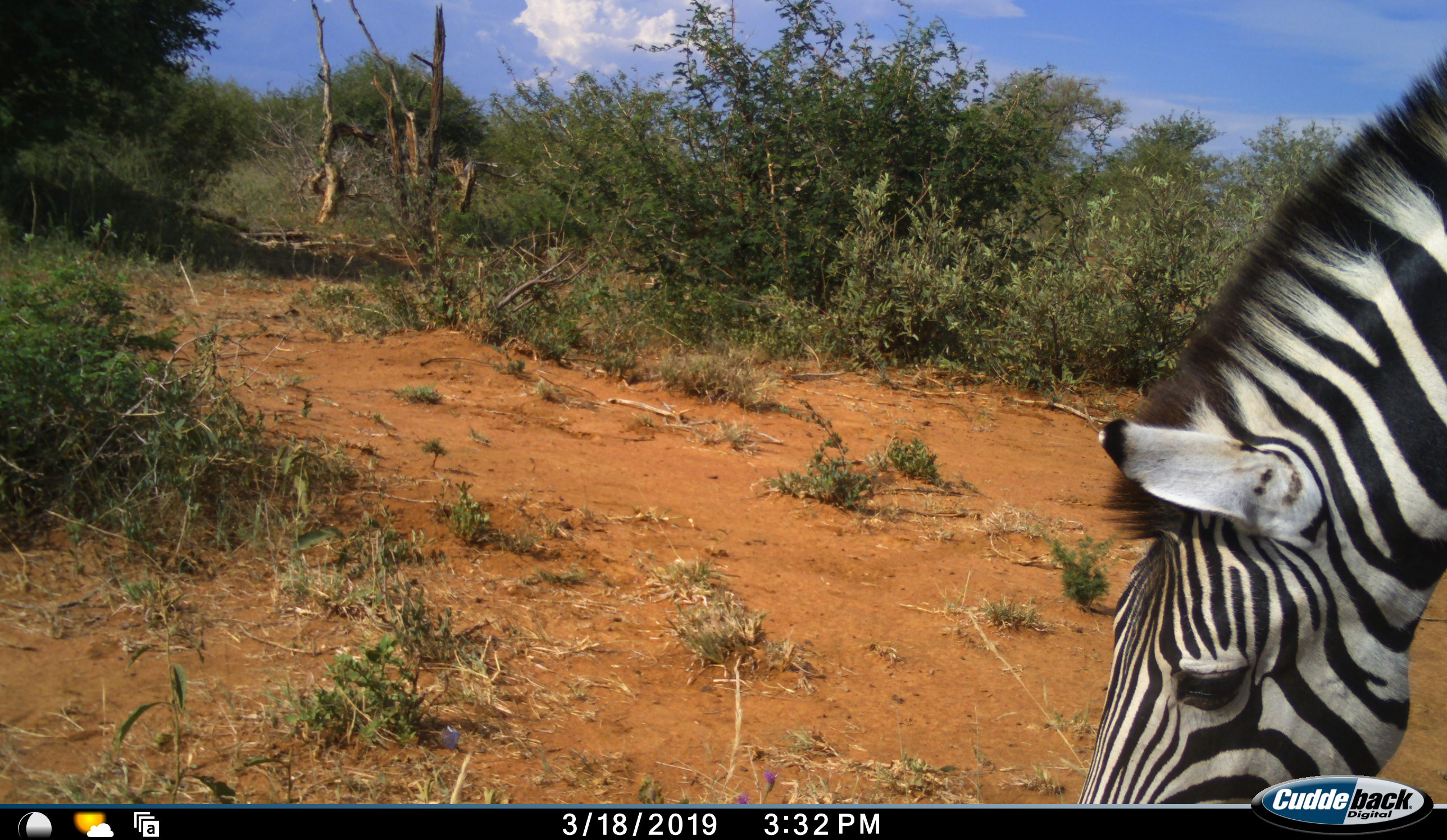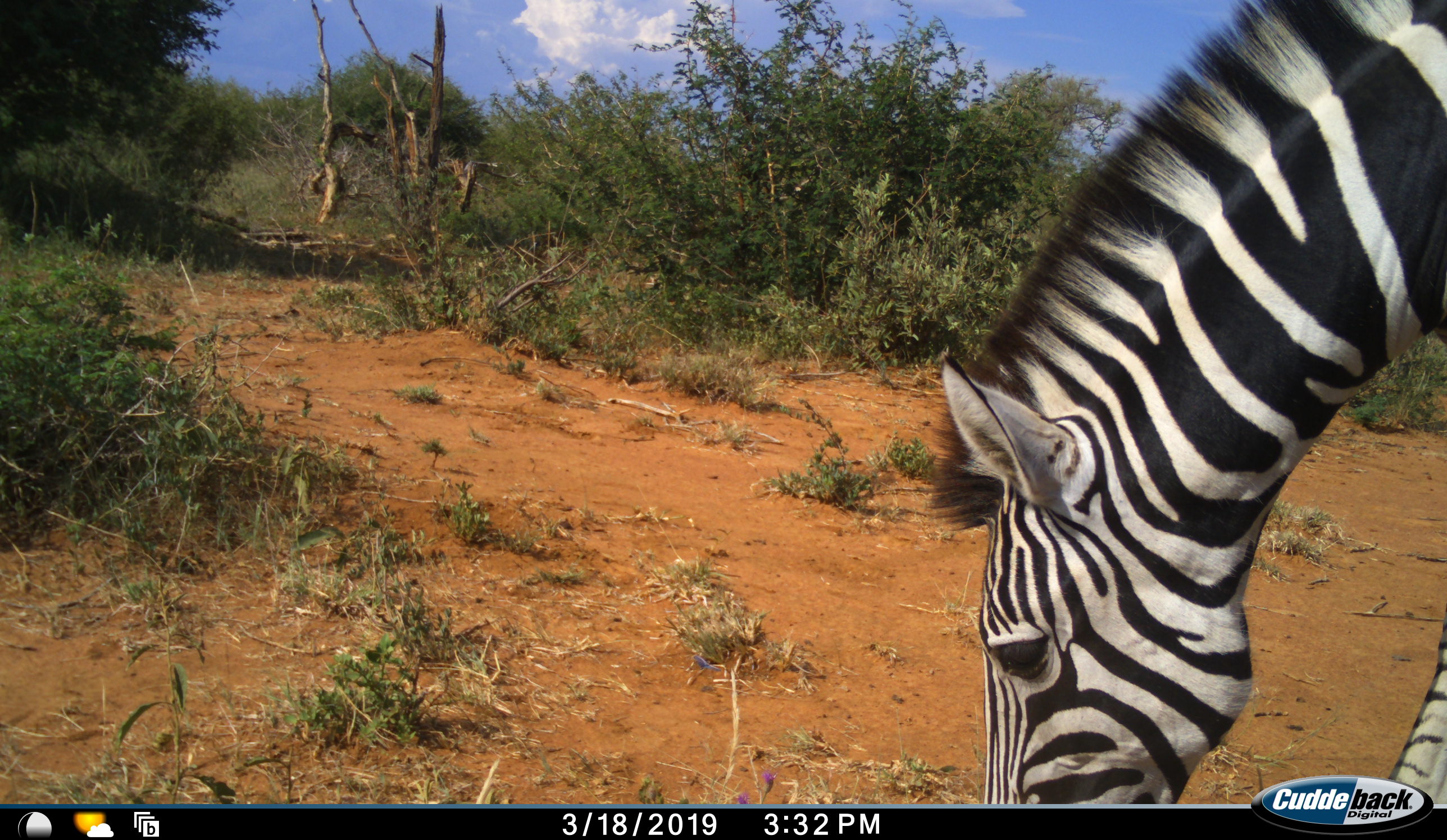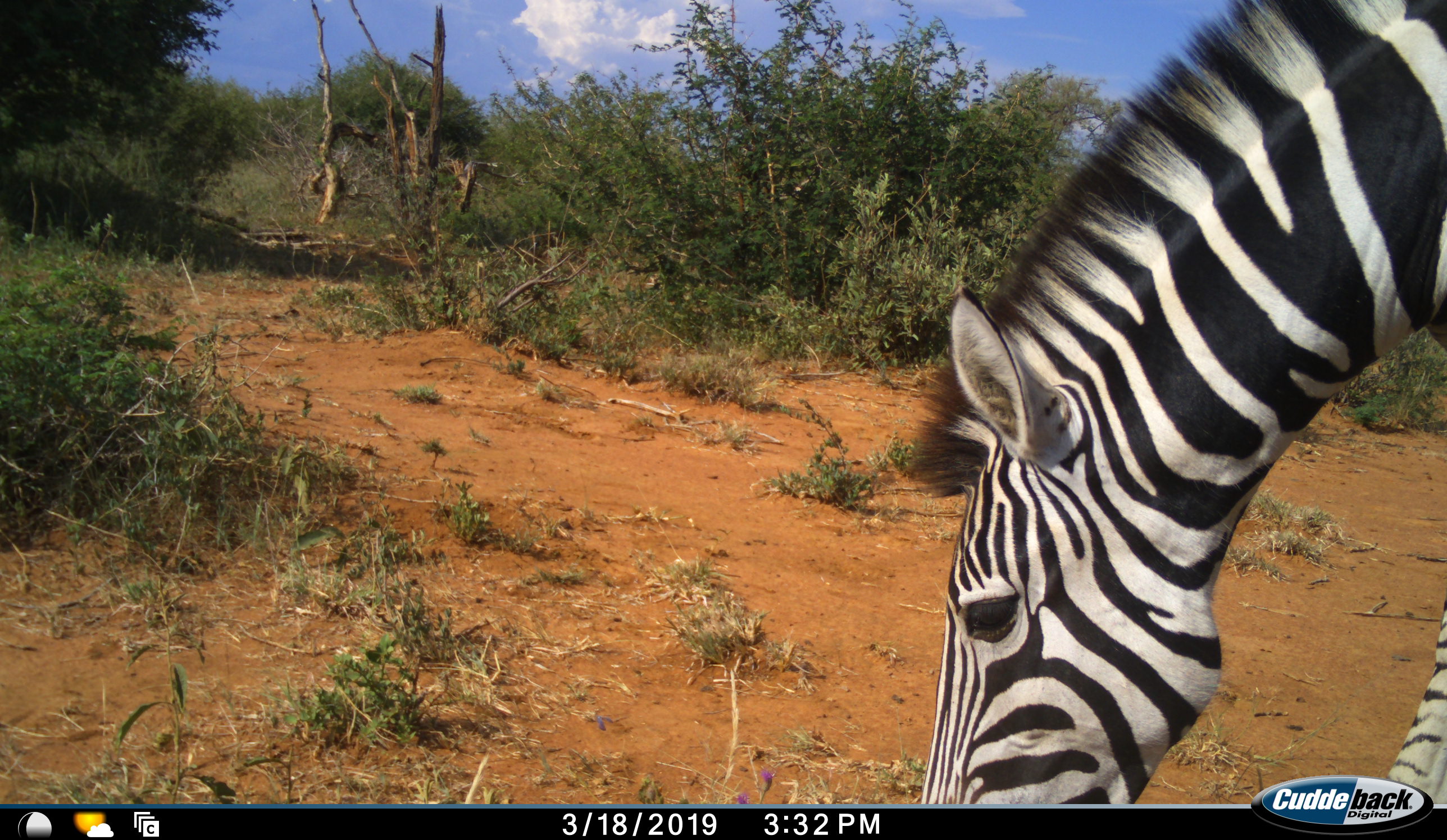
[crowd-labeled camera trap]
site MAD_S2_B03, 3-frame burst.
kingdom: Animalia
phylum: Chordata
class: Mammalia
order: Perissodactyla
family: Equidae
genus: Equus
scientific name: Equus quagga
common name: plains zebra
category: zebraplains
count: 1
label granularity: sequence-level